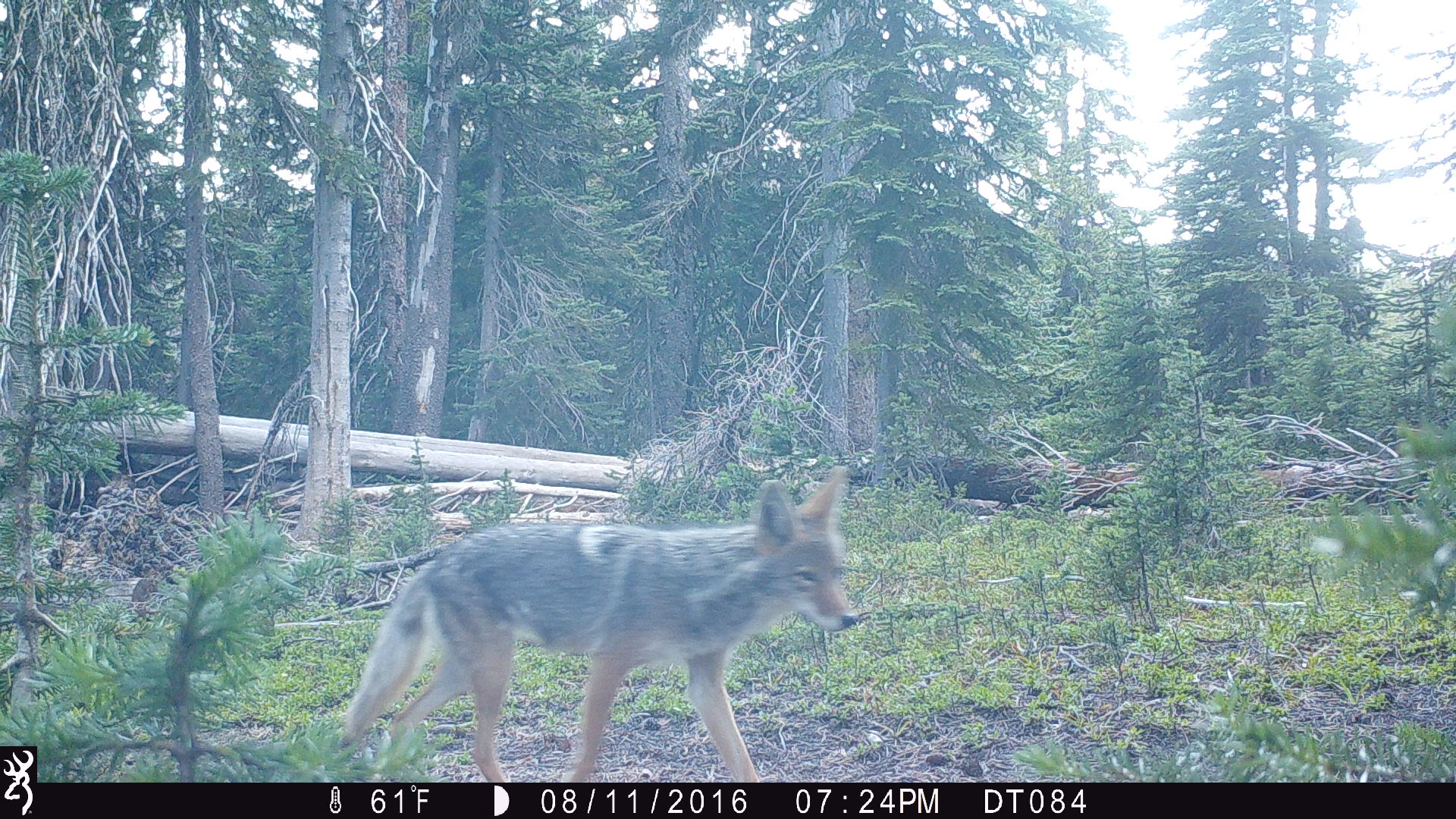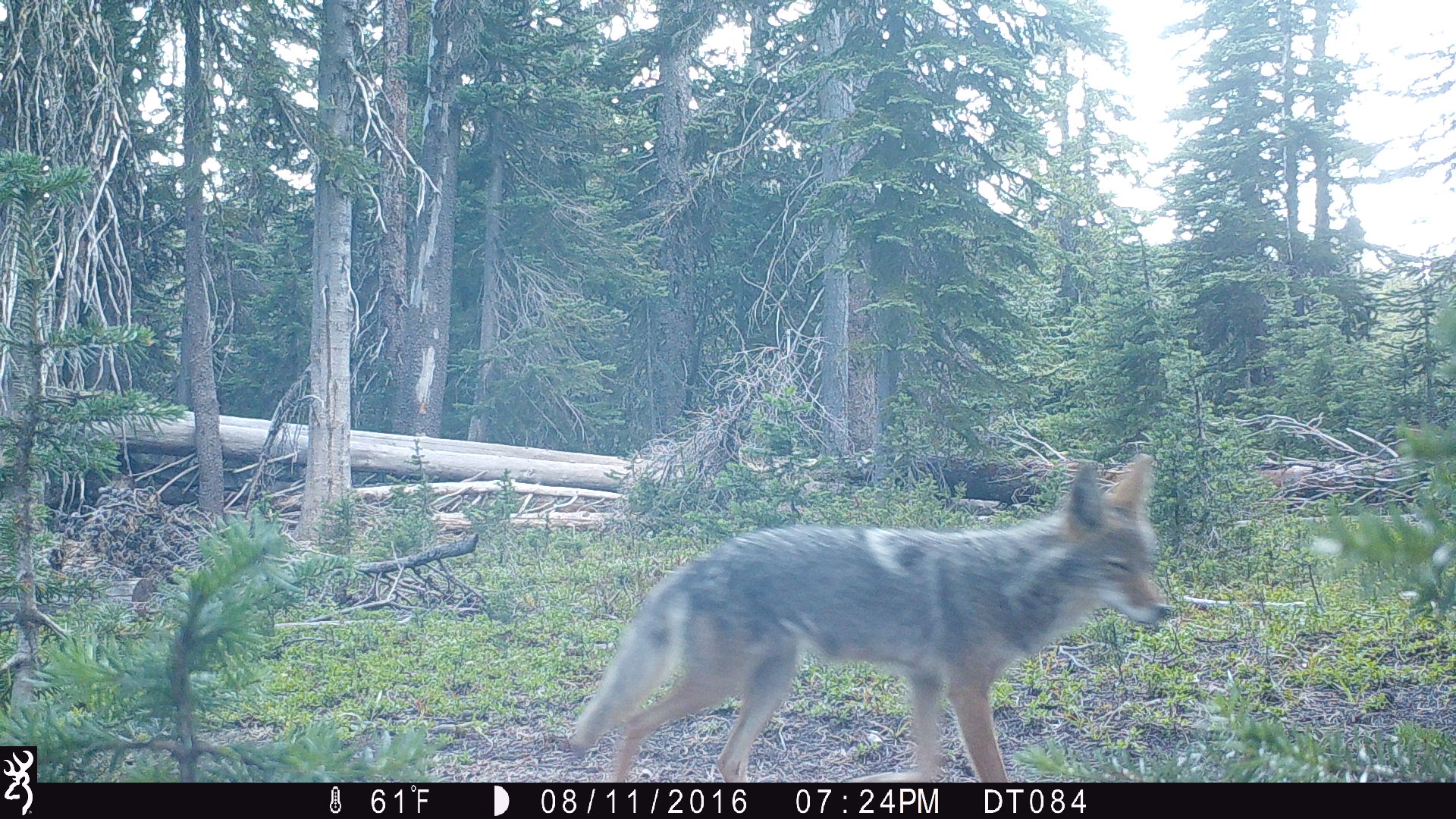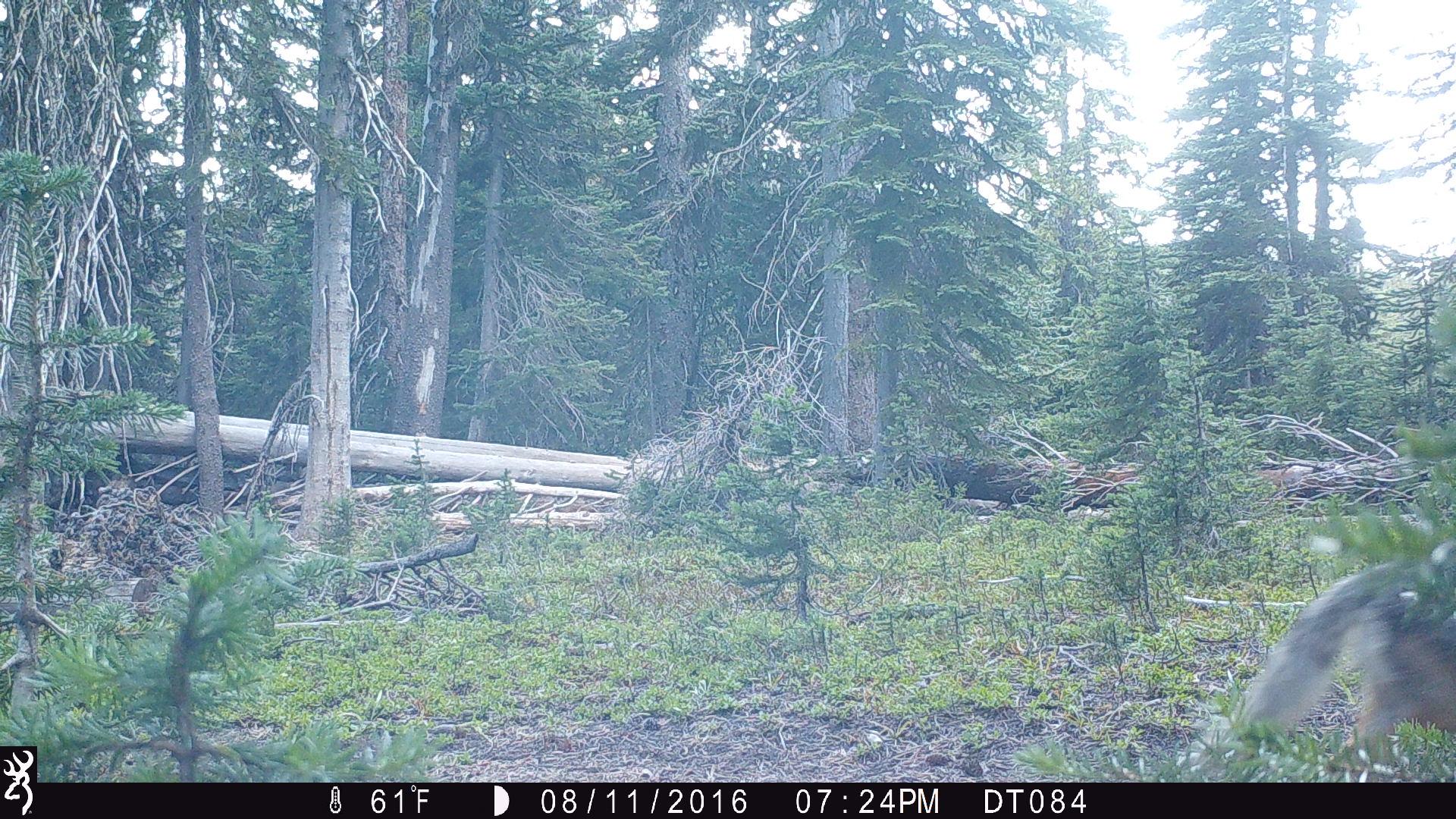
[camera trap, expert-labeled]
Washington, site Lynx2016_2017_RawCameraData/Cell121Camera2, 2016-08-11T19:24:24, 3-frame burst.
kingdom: Animalia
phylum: Chordata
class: Mammalia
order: Carnivora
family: Canidae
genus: Canis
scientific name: Canis latrans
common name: coyote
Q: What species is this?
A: Canis latrans (coyote).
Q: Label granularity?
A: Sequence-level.